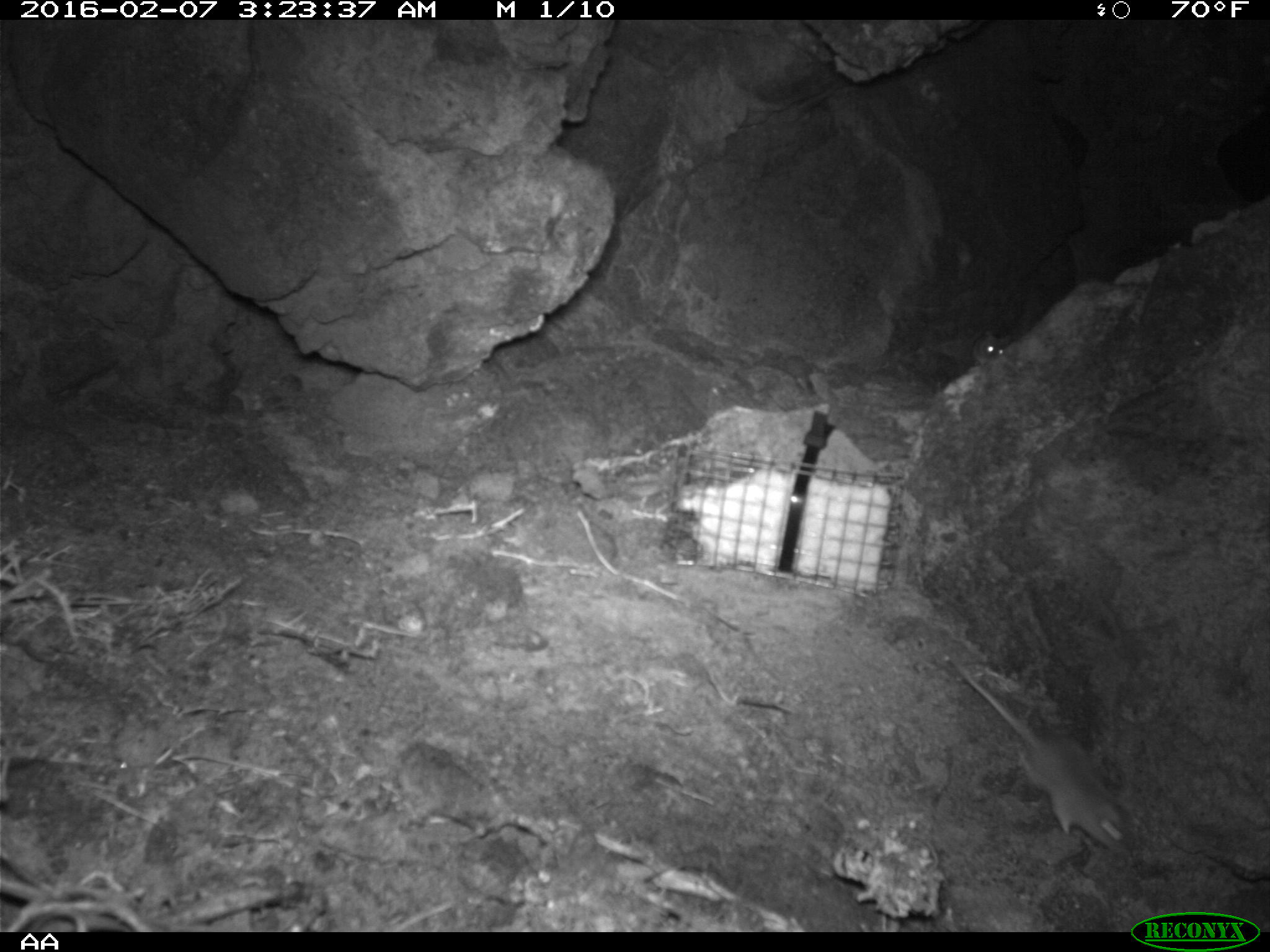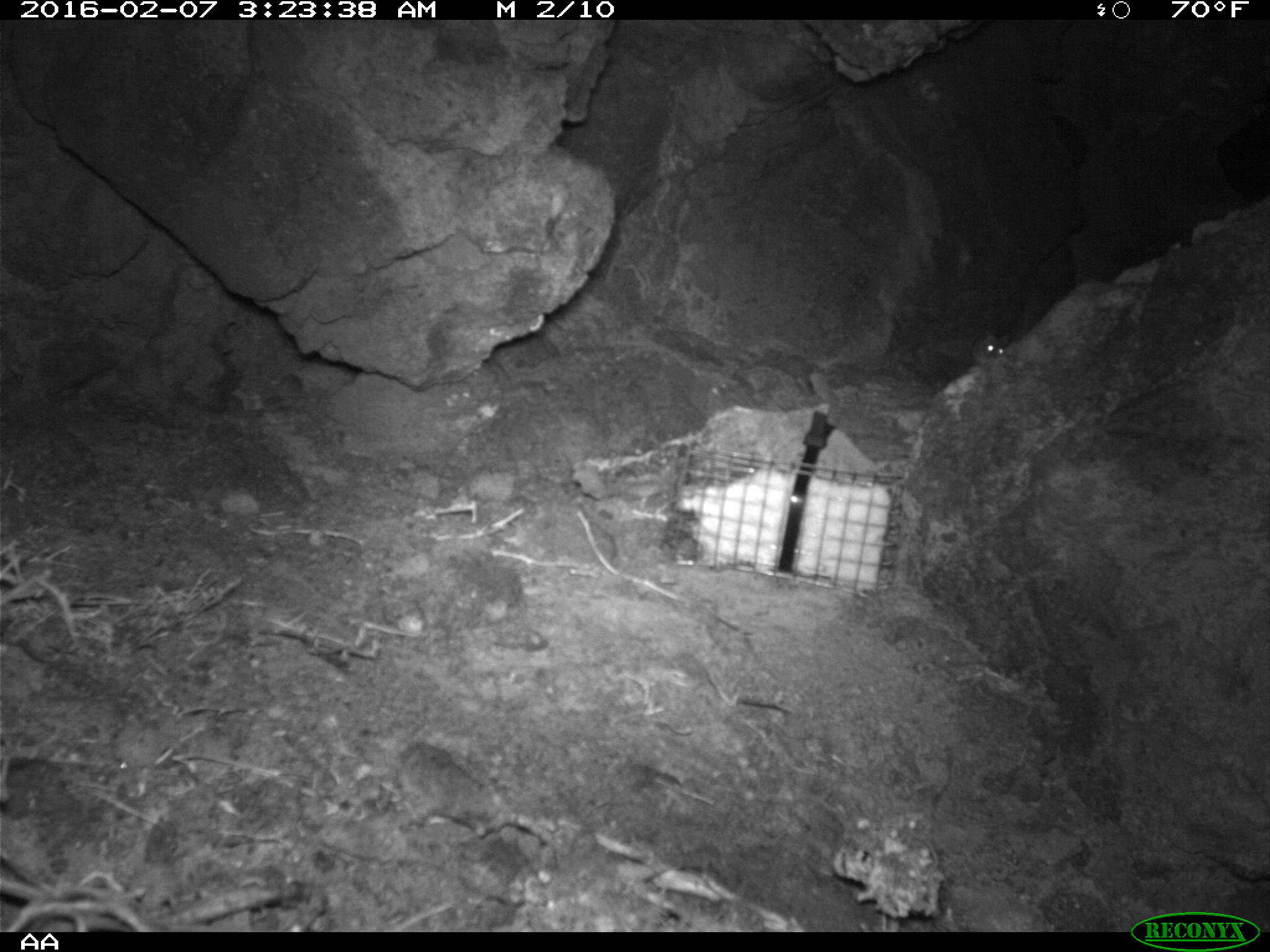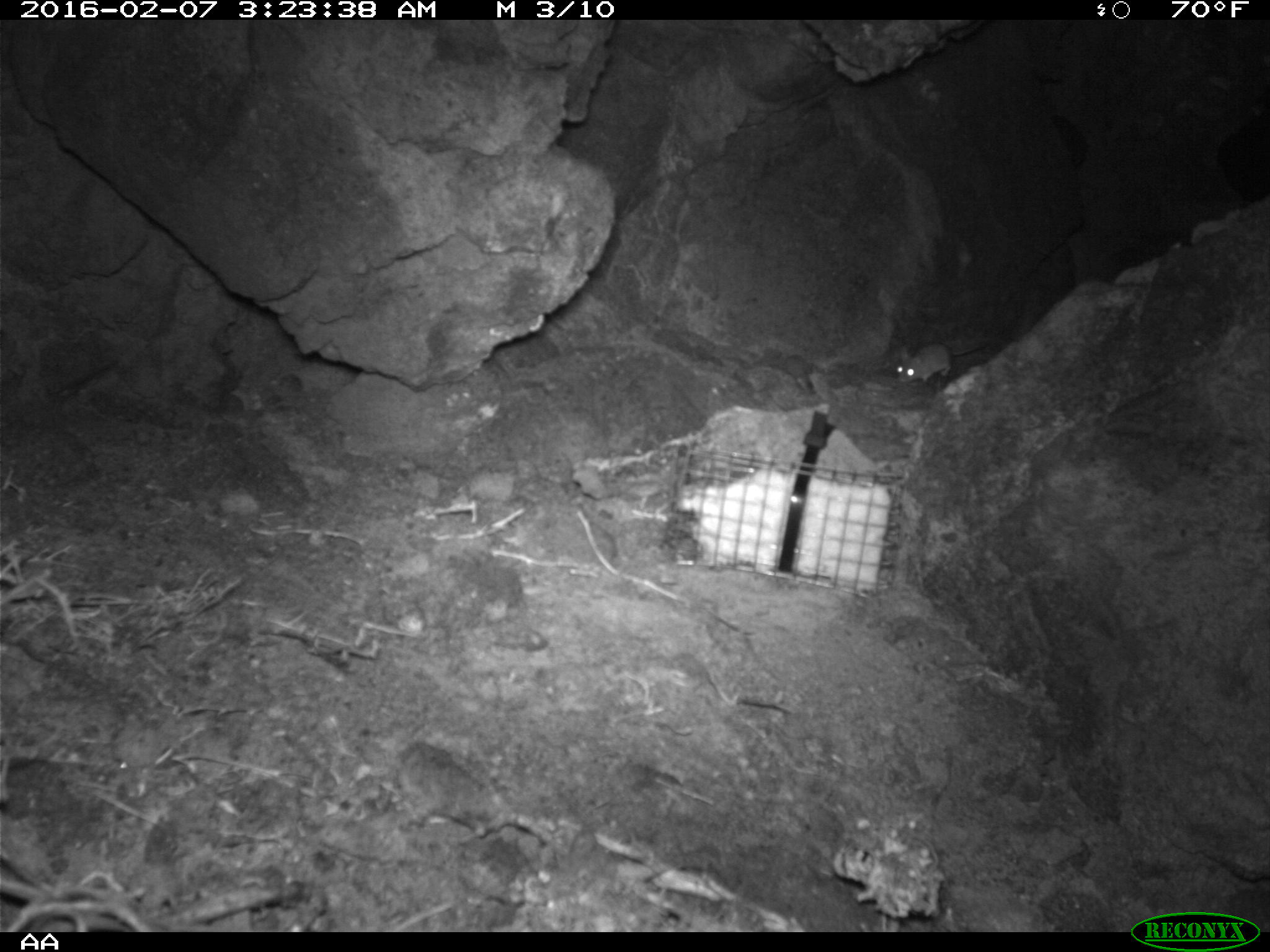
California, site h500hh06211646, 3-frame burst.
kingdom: Animalia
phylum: Chordata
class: Mammalia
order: Rodentia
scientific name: Rodentia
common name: rodent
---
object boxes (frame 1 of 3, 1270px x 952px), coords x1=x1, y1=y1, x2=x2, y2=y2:
rodent: x1=950, y1=658, x2=1127, y2=855; x1=971, y1=330, x2=1010, y2=366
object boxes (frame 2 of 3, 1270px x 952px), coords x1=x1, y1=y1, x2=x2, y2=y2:
rodent: x1=970, y1=327, x2=1010, y2=364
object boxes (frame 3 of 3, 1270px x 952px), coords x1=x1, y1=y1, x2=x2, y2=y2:
rodent: x1=895, y1=342, x2=987, y2=387